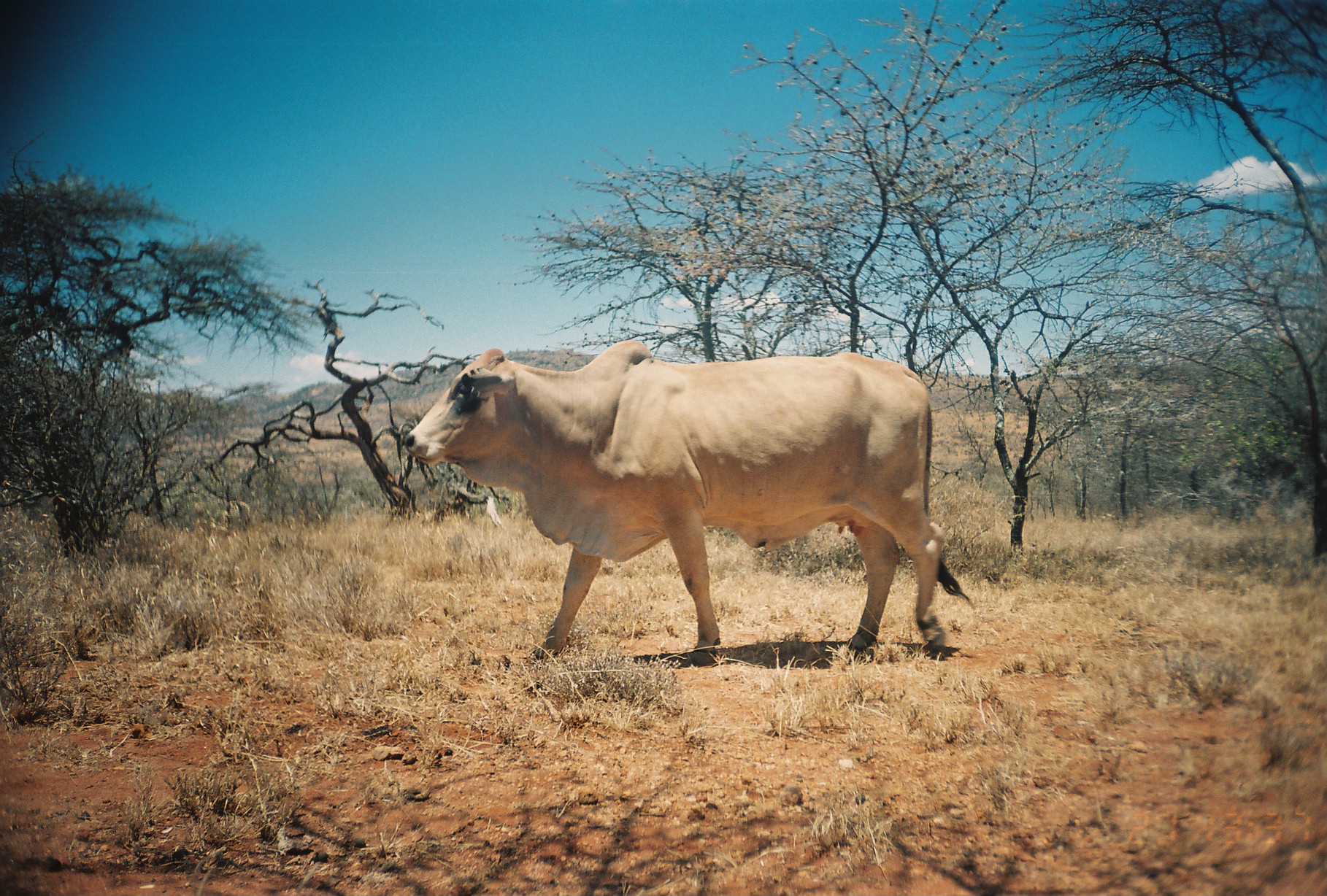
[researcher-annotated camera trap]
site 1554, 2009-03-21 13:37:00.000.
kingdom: Animalia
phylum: Chordata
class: Mammalia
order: Artiodactyla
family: Bovidae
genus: Bos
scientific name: Bos taurus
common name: domestic cattle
Bos taurus (domestic cattle), count 1.